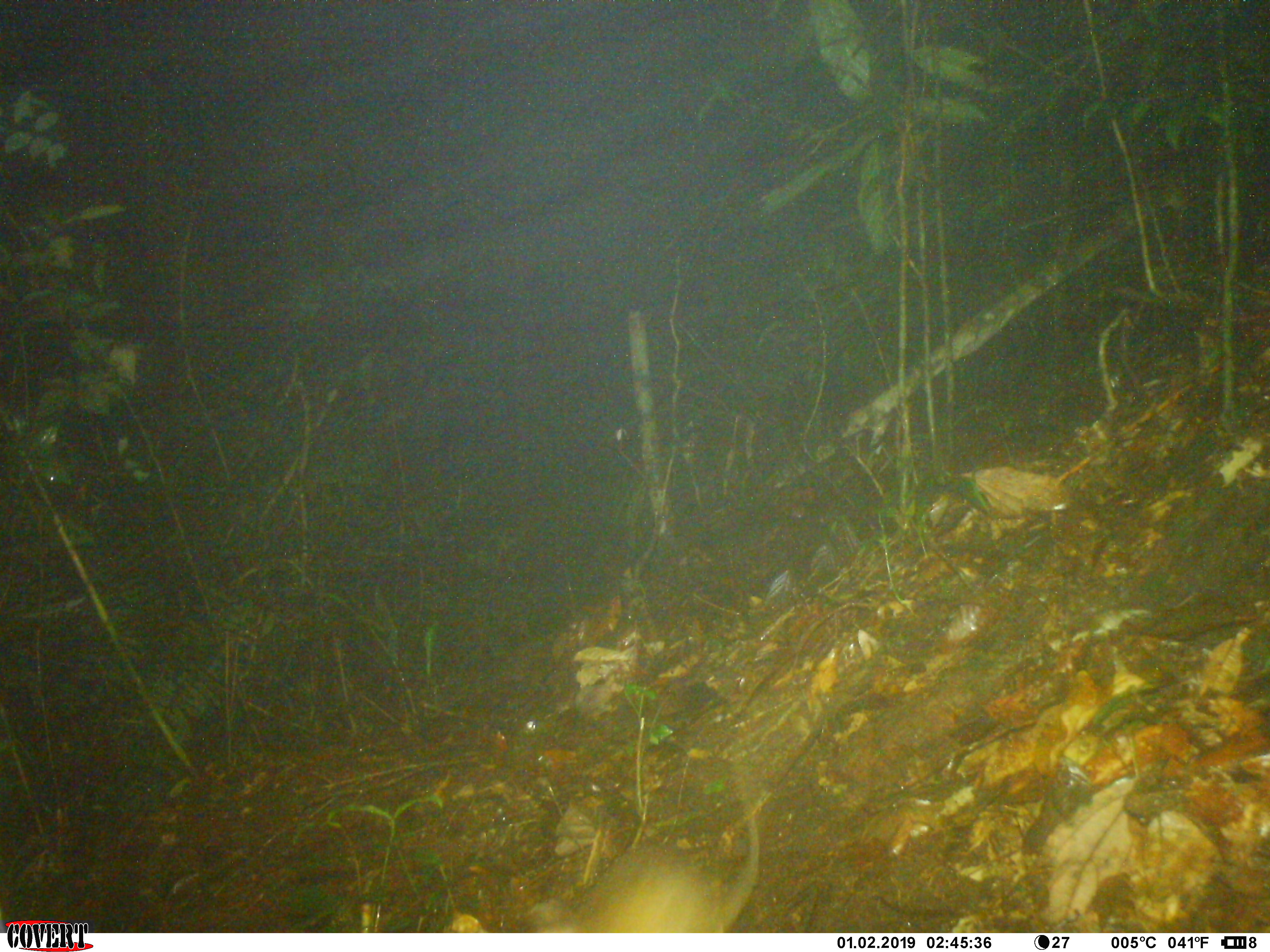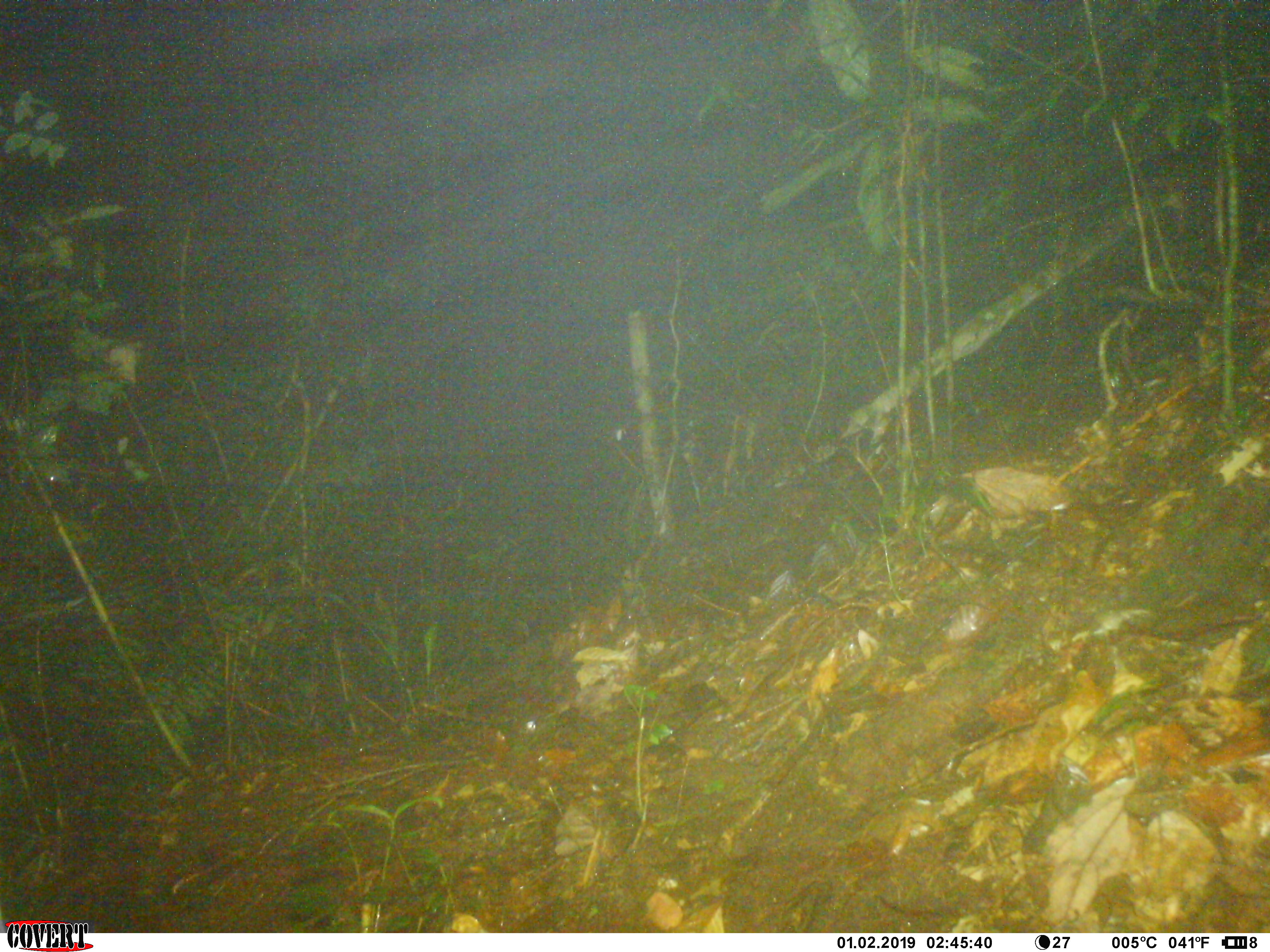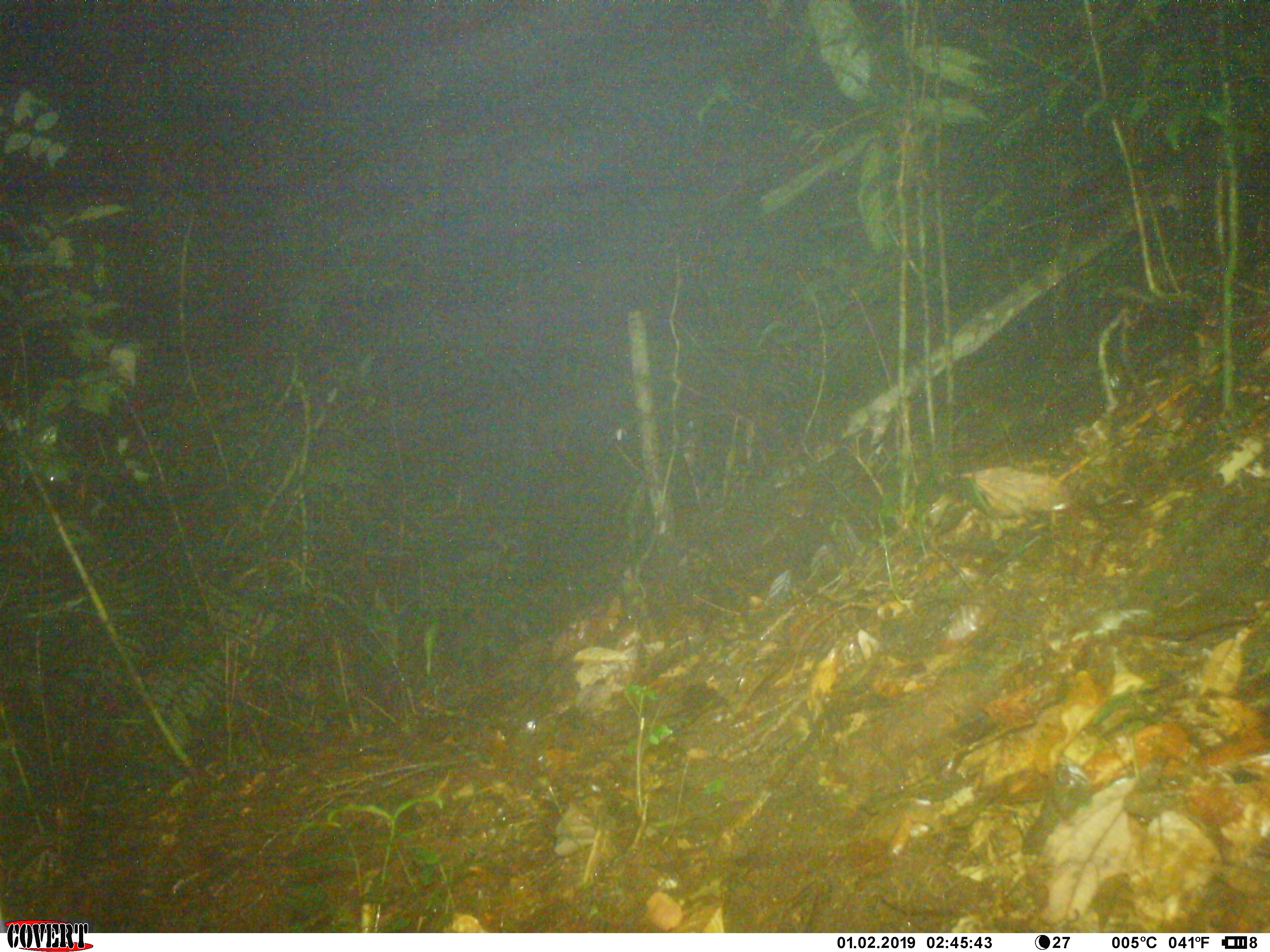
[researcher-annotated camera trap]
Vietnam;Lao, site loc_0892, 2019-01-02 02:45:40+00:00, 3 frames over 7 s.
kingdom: Animalia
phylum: Chordata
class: Mammalia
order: Rodentia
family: Muridae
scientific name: Muridae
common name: old-world mice and rats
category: unidentified murid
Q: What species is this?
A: Unidentified murid (old-world mice and rats) (Muridae).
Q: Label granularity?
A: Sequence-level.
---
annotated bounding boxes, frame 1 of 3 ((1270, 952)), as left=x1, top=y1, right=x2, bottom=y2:
unidentified murid: left=529, top=748, right=762, bottom=932